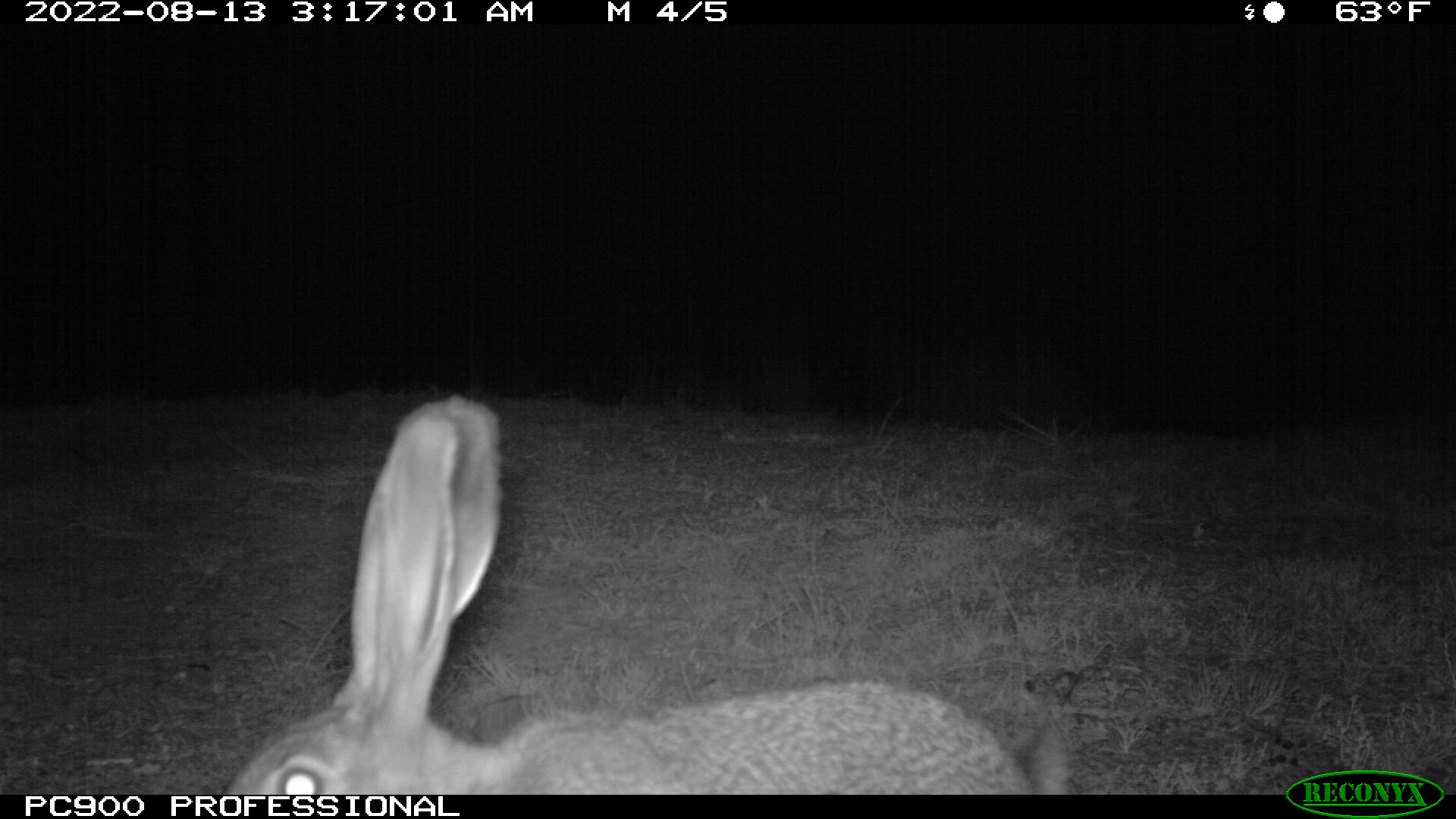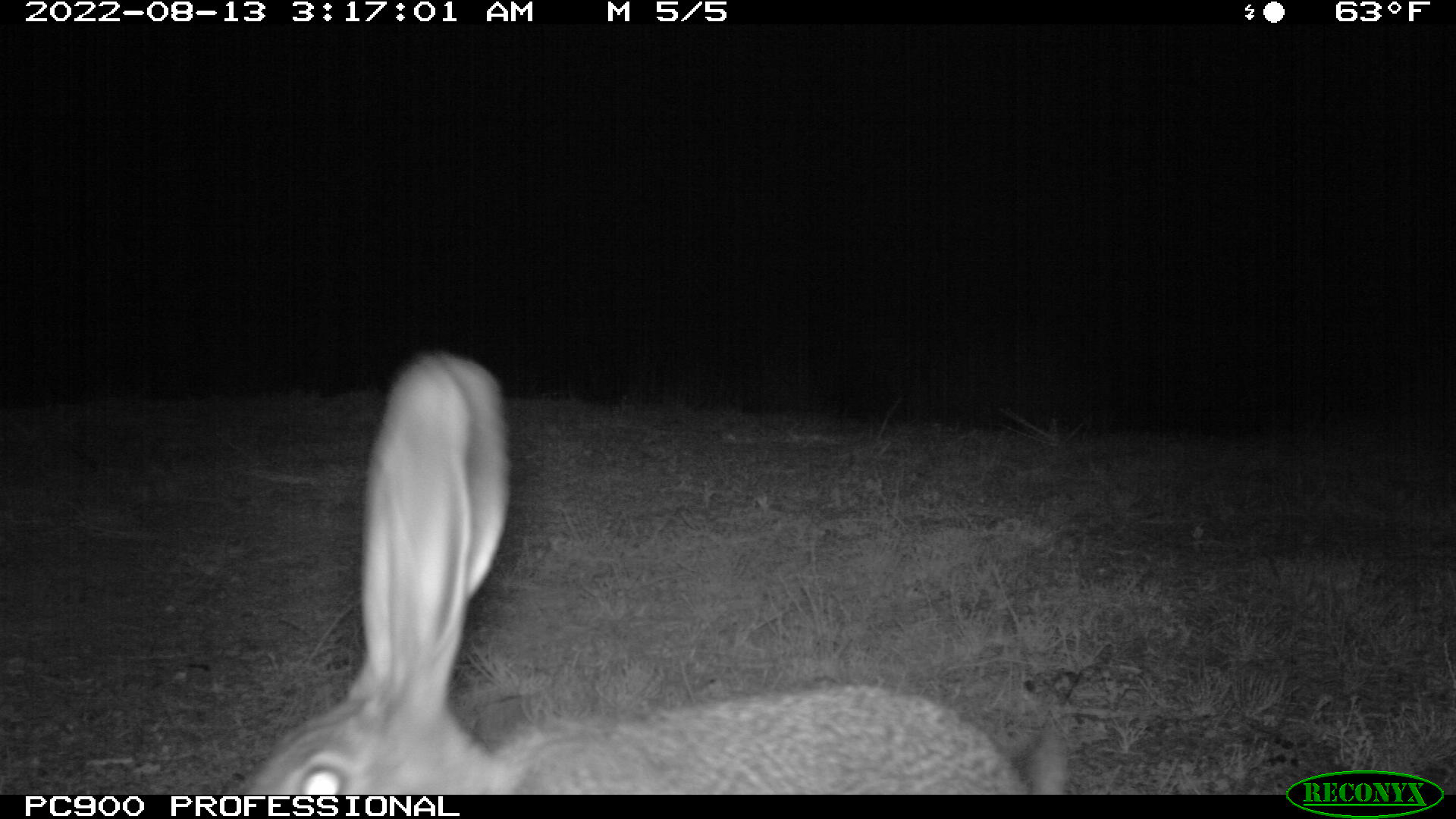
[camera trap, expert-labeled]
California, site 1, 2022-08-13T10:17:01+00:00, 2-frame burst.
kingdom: Animalia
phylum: Chordata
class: Mammalia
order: Lagomorpha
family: Leporidae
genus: Lepus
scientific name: Lepus californicus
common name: black-tailed jackrabbit